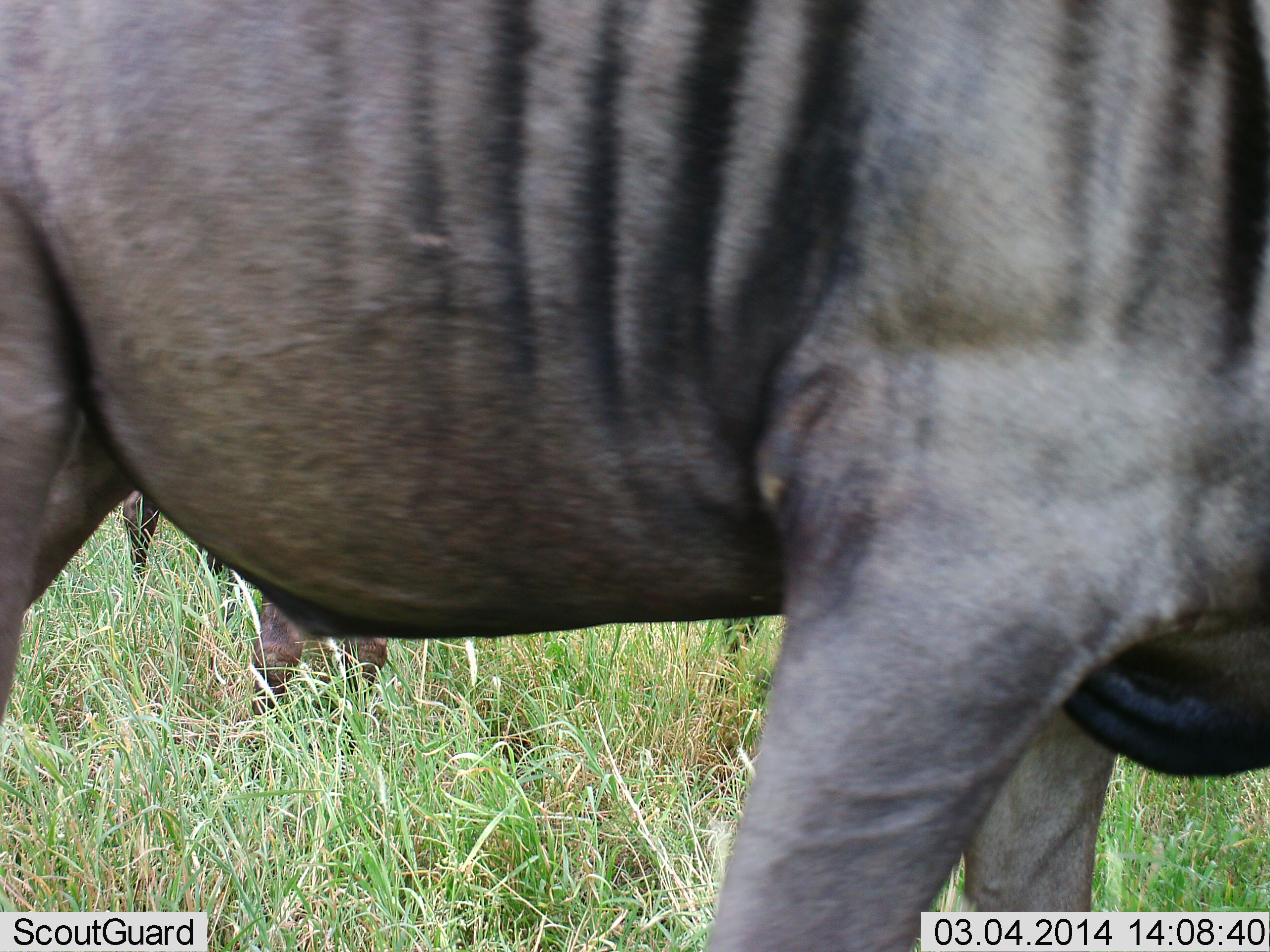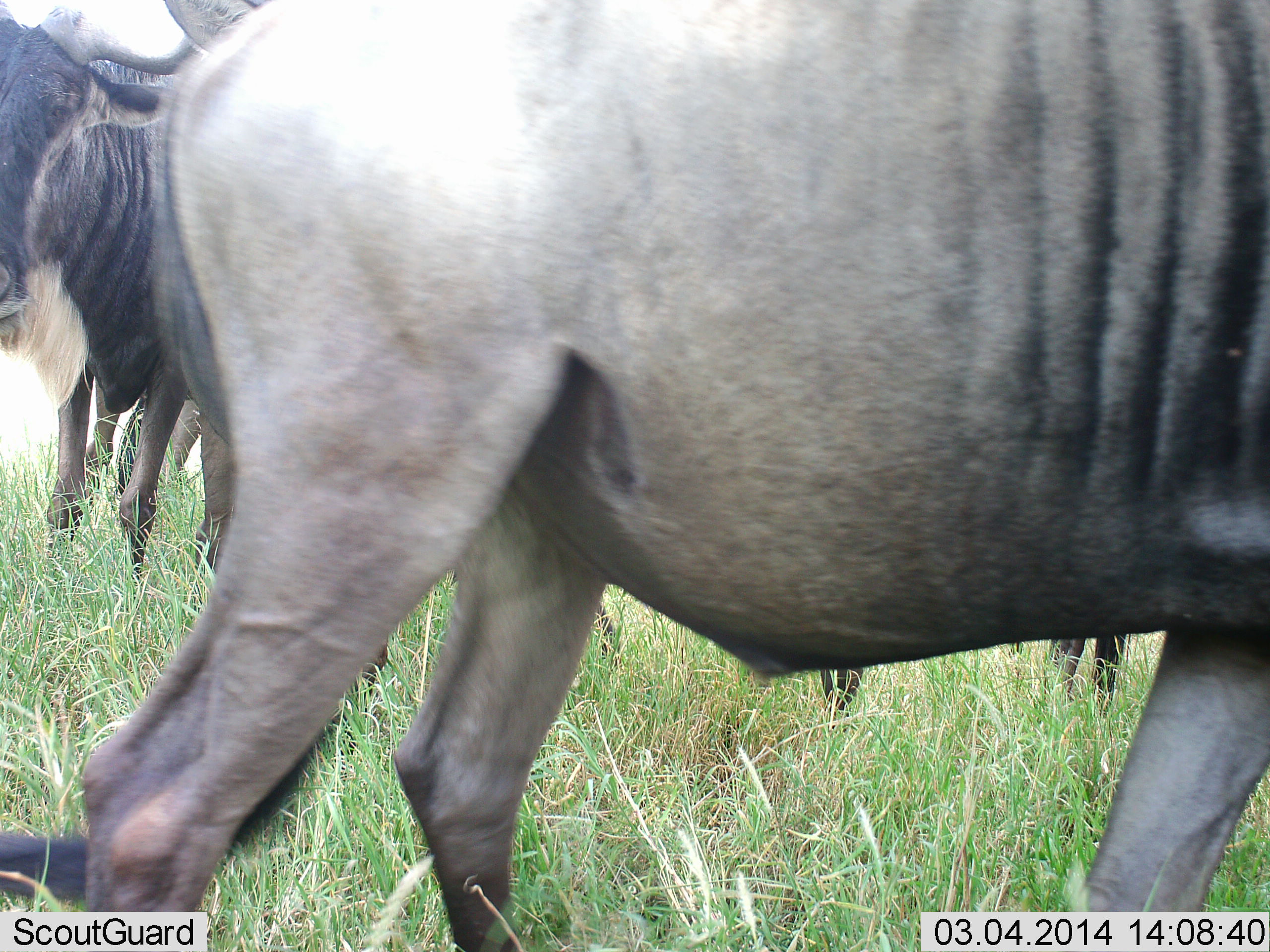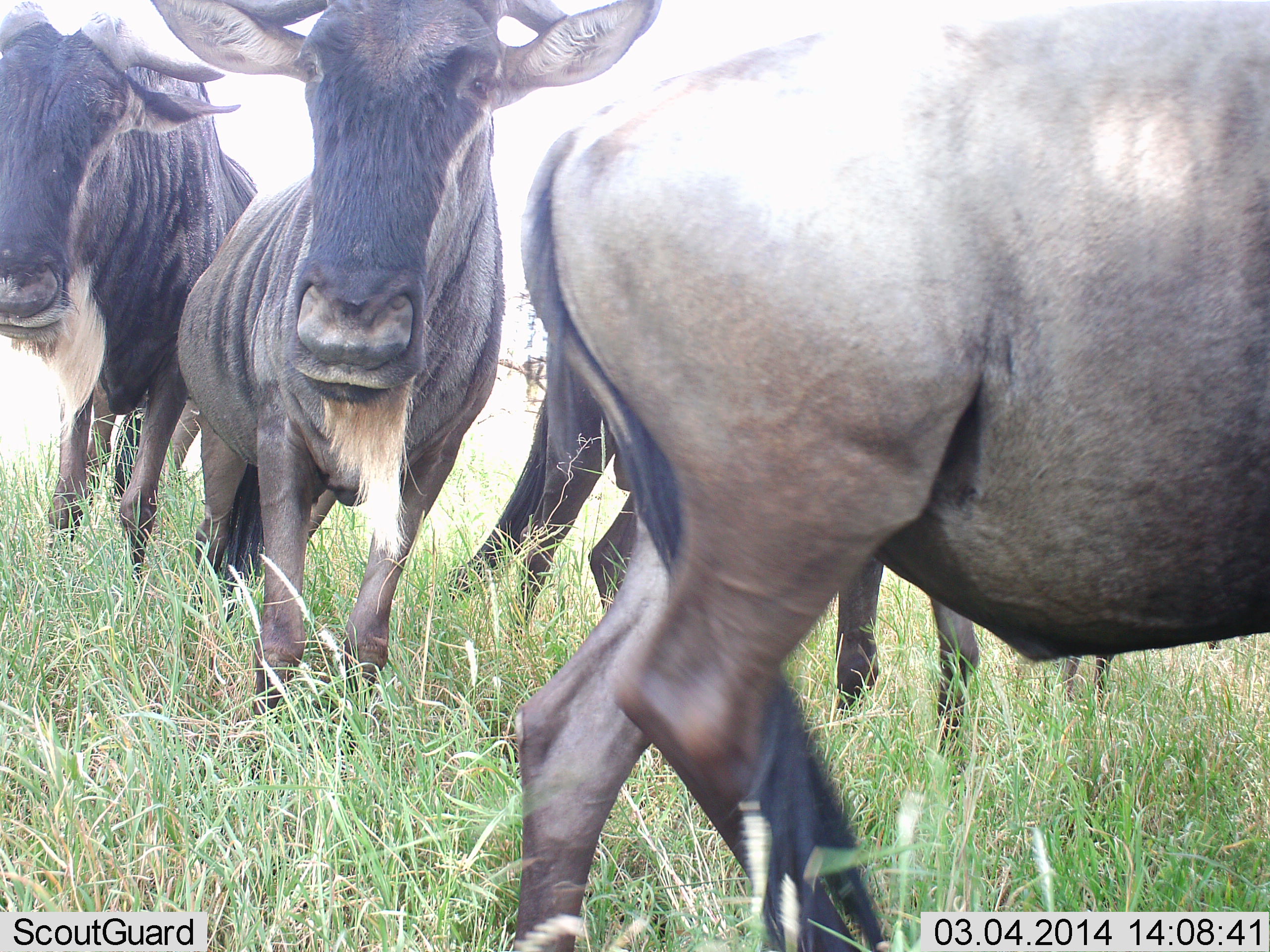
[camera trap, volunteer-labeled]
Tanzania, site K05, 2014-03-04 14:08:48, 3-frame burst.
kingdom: Animalia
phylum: Chordata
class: Mammalia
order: Artiodactyla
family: Bovidae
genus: Connochaetes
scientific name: Connochaetes taurinus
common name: blue wildebeest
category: wildebeest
Wildebeest (blue wildebeest) (Connochaetes taurinus), count 4. Behavior (volunteer vote fractions): standing 64%, resting 0%, moving 72%, interacting 10%. Young present (vote fraction): 0%. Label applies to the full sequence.